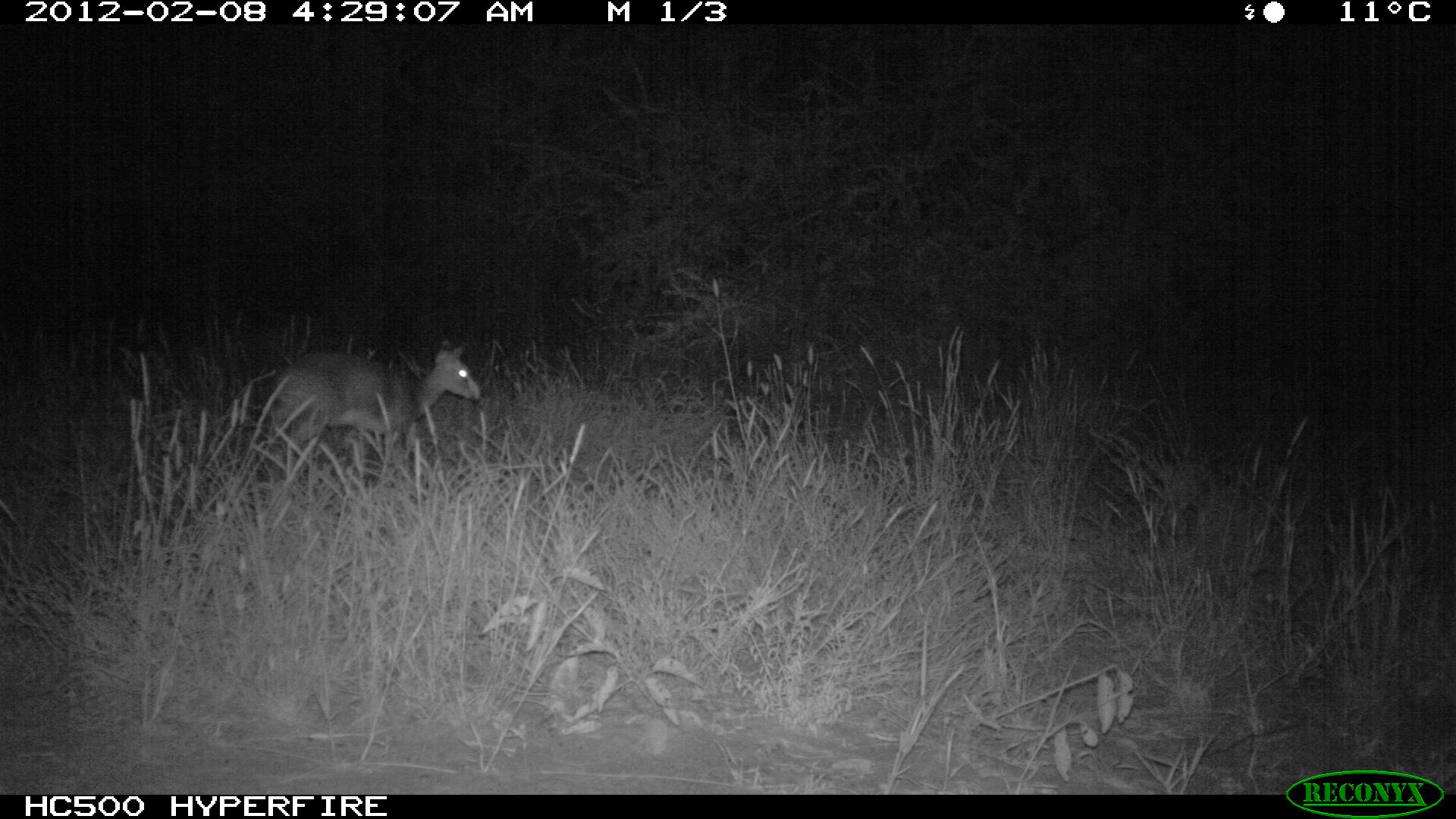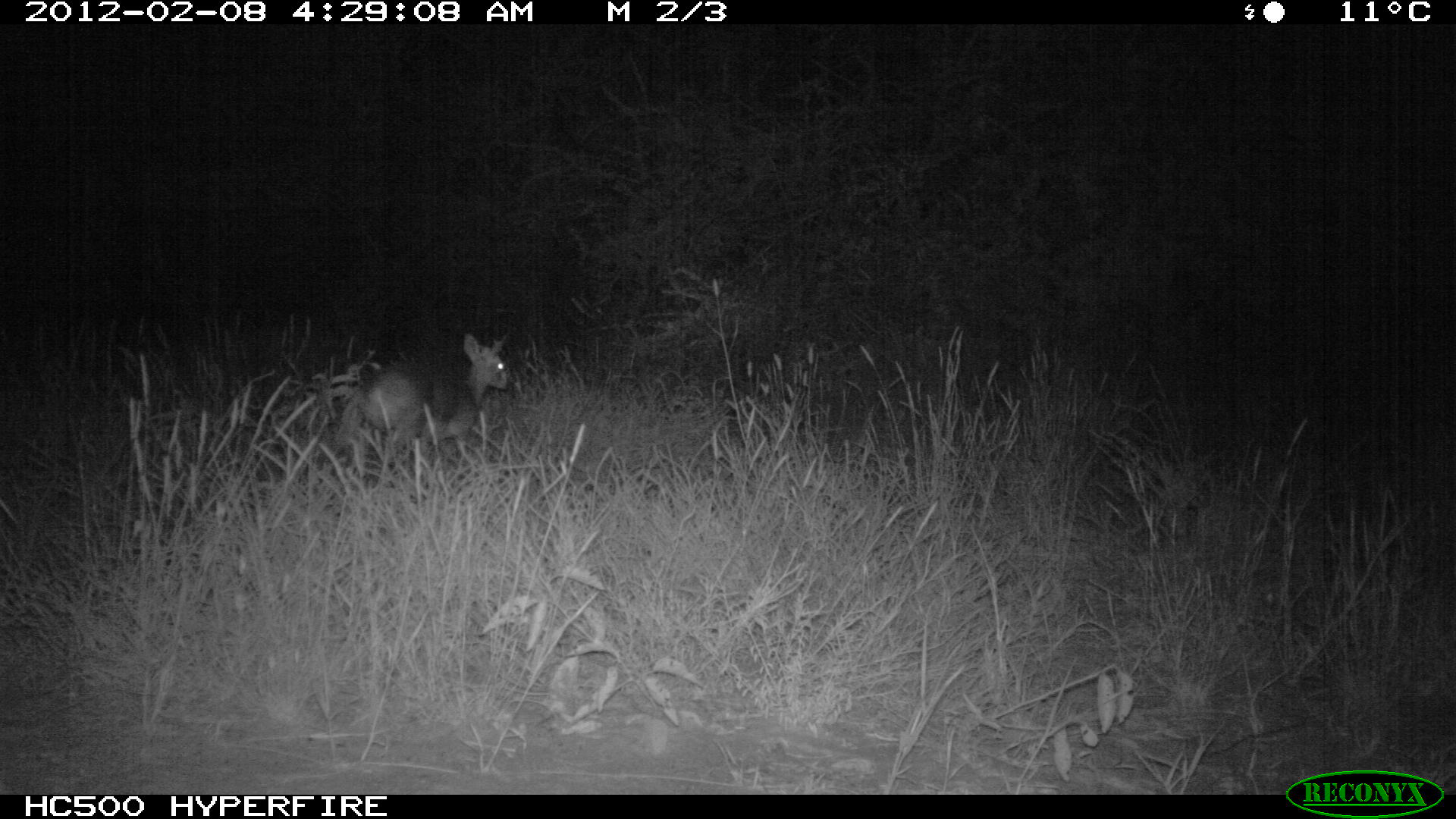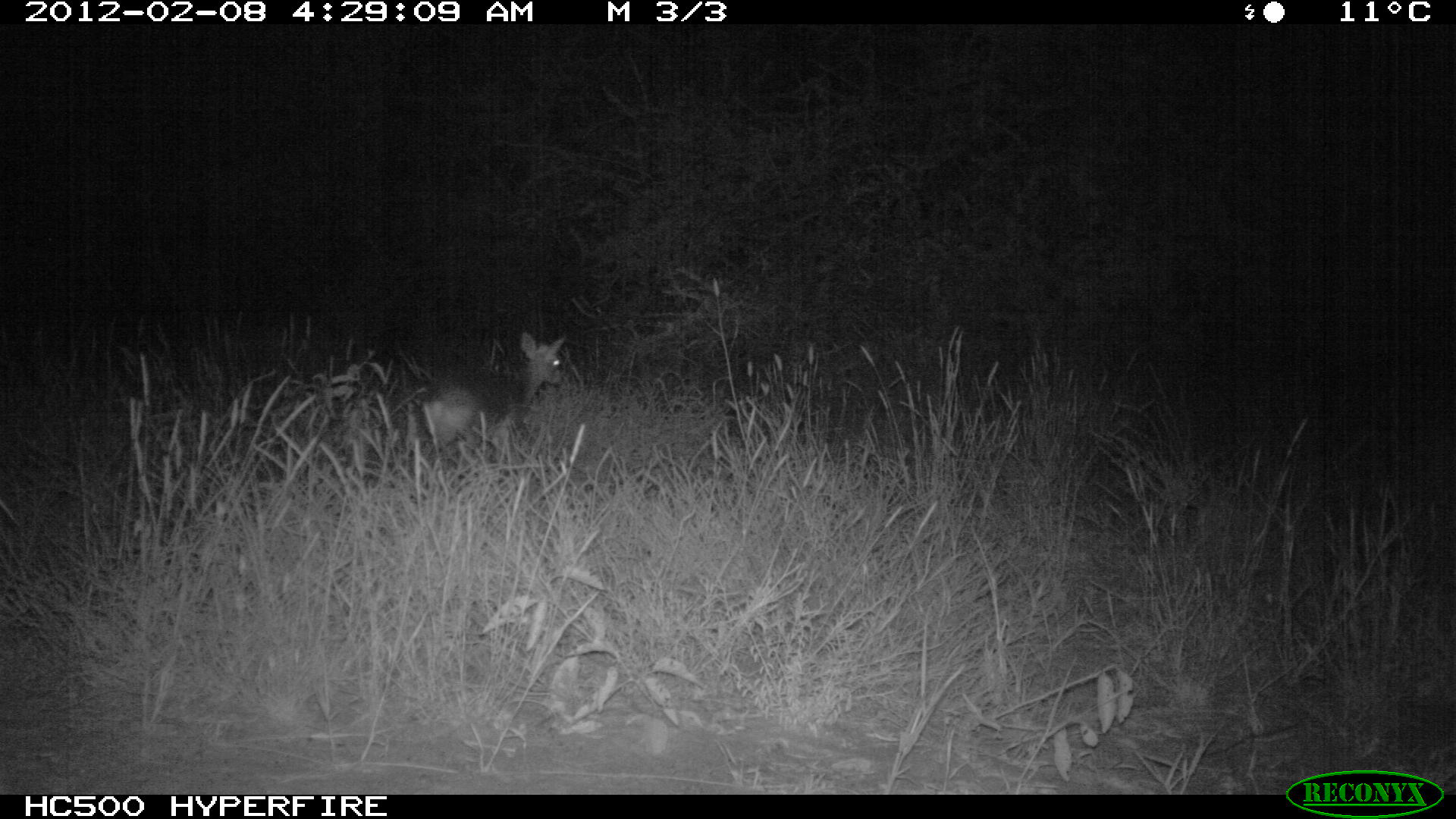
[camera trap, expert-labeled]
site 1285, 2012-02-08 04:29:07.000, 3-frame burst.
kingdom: Animalia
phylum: Chordata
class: Mammalia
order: Artiodactyla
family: Bovidae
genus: Madoqua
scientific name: Madoqua guentheri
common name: günther's dik-dik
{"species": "Madoqua guentheri (günther's dik-dik)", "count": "1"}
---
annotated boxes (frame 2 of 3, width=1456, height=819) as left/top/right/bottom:
madoqua guentheri: 345/330/511/476